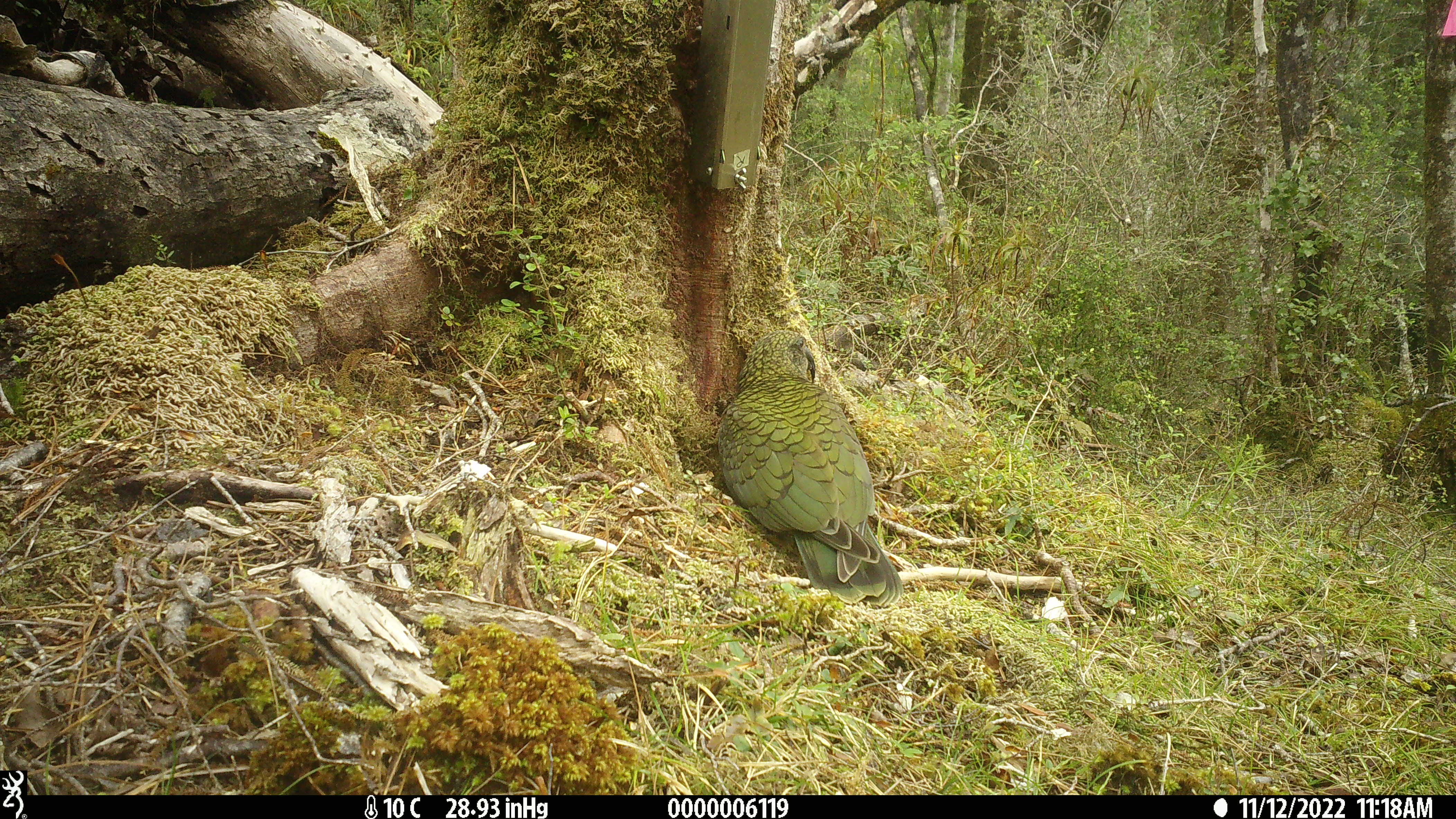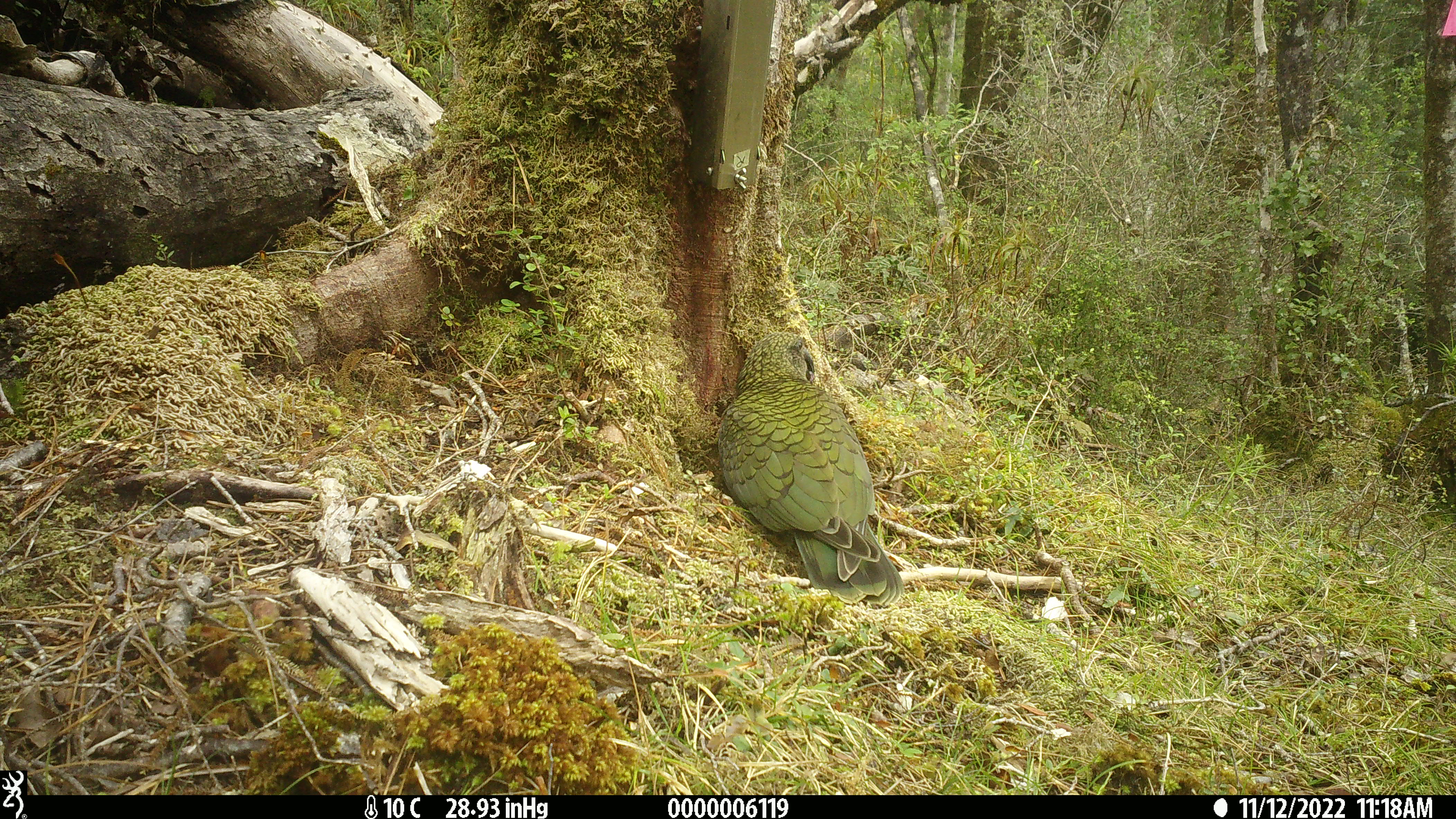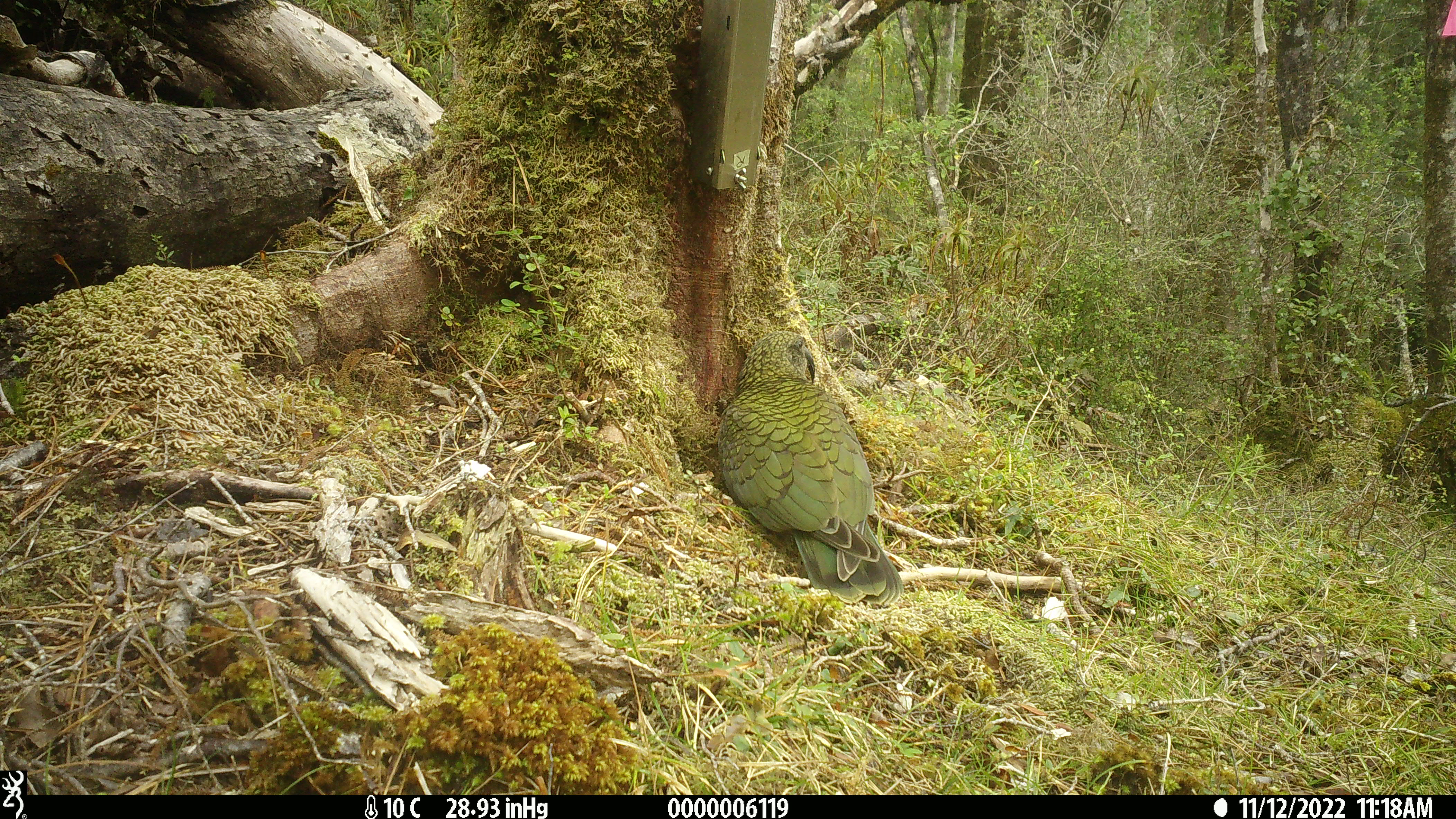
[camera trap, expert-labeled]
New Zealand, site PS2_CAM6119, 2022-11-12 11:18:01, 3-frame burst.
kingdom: Animalia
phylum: Chordata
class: Aves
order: Psittaciformes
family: Strigopidae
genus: Nestor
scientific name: Nestor notabilis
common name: kea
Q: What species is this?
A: Kea (Nestor notabilis).